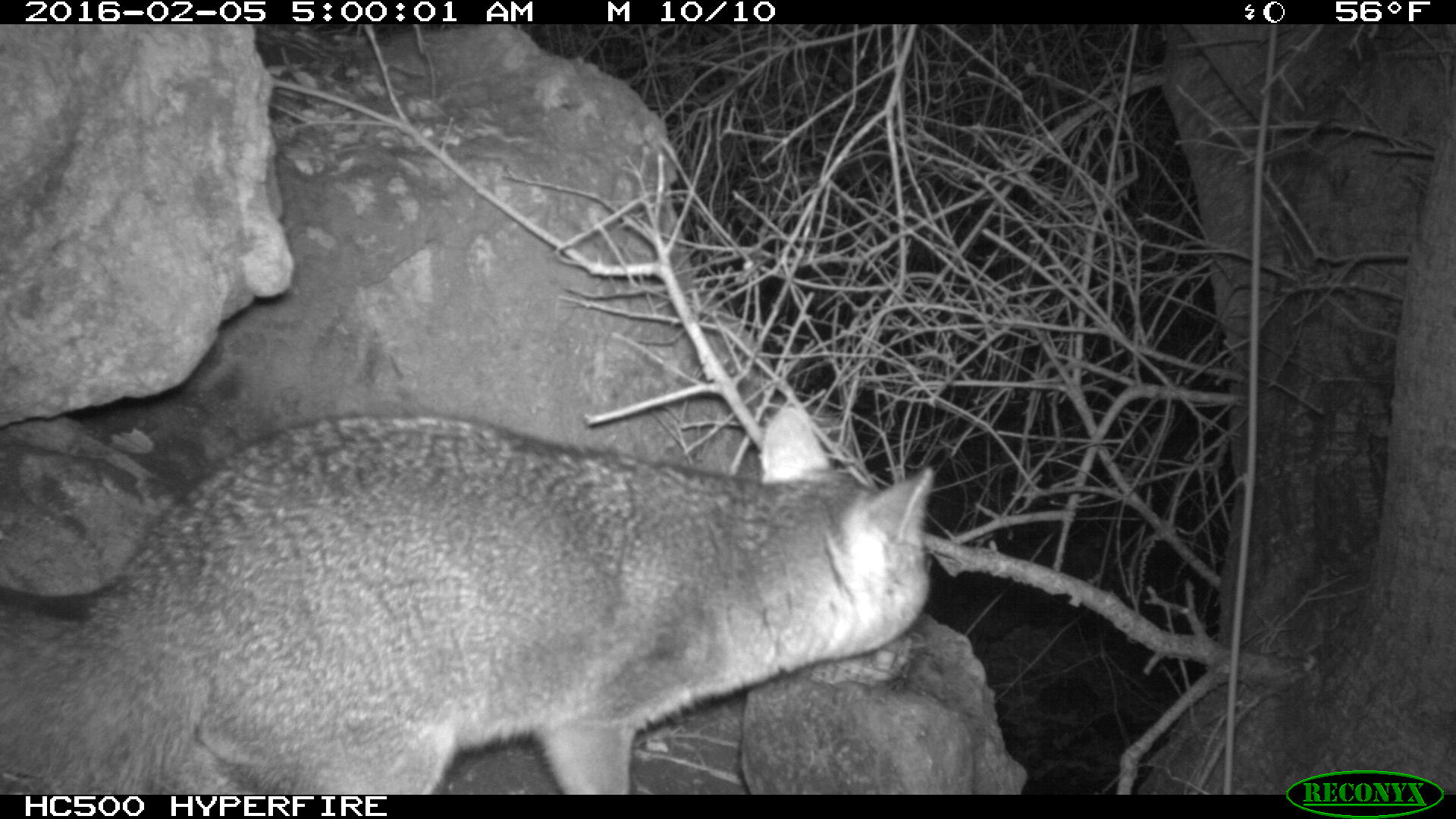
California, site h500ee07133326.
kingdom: Animalia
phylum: Chordata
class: Mammalia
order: Carnivora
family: Canidae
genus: Urocyon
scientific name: Urocyon littoralis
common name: island fox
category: fox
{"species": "fox (island fox) (Urocyon littoralis)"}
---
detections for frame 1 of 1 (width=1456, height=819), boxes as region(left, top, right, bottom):
fox: region(0, 403, 934, 794)